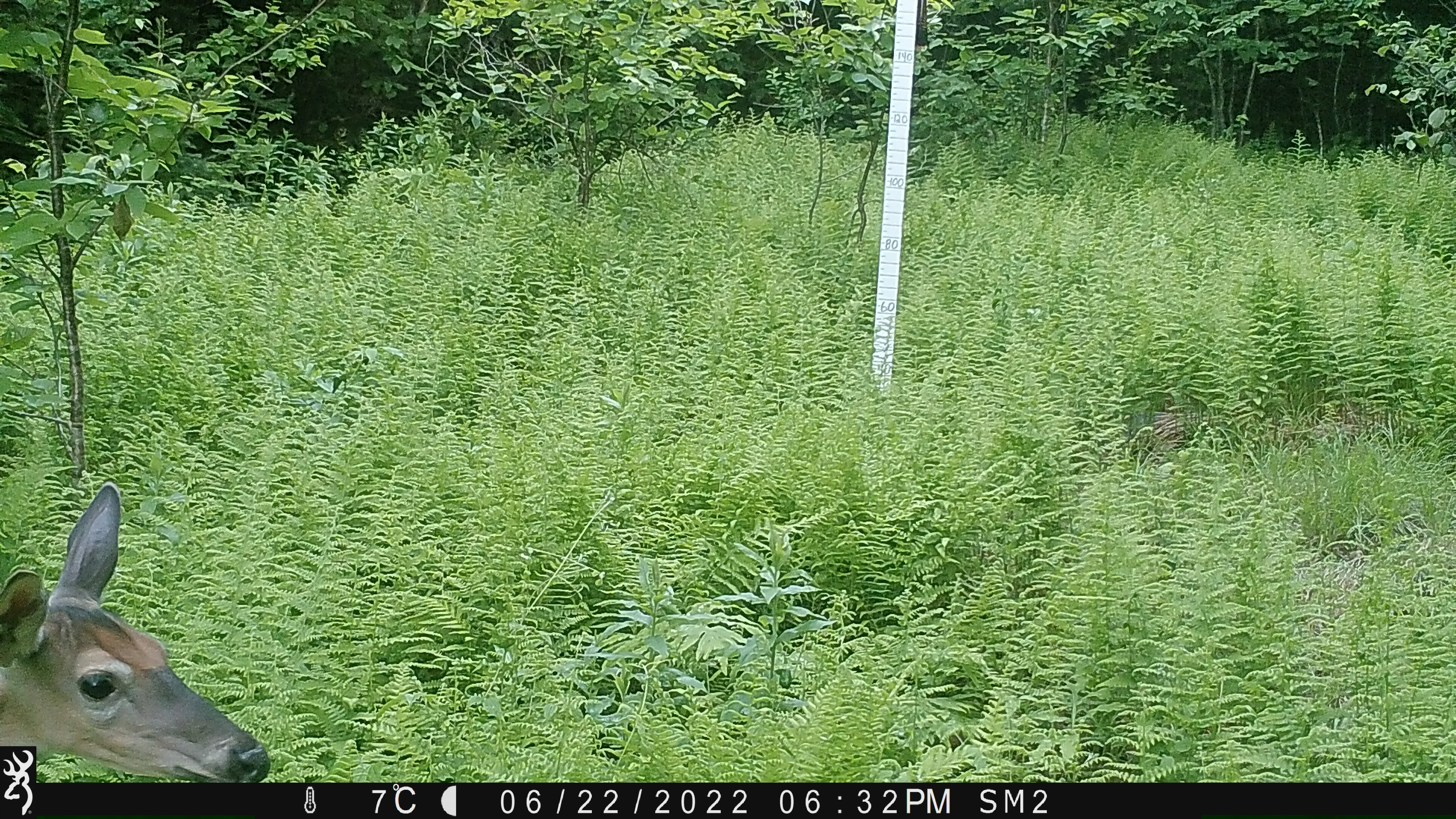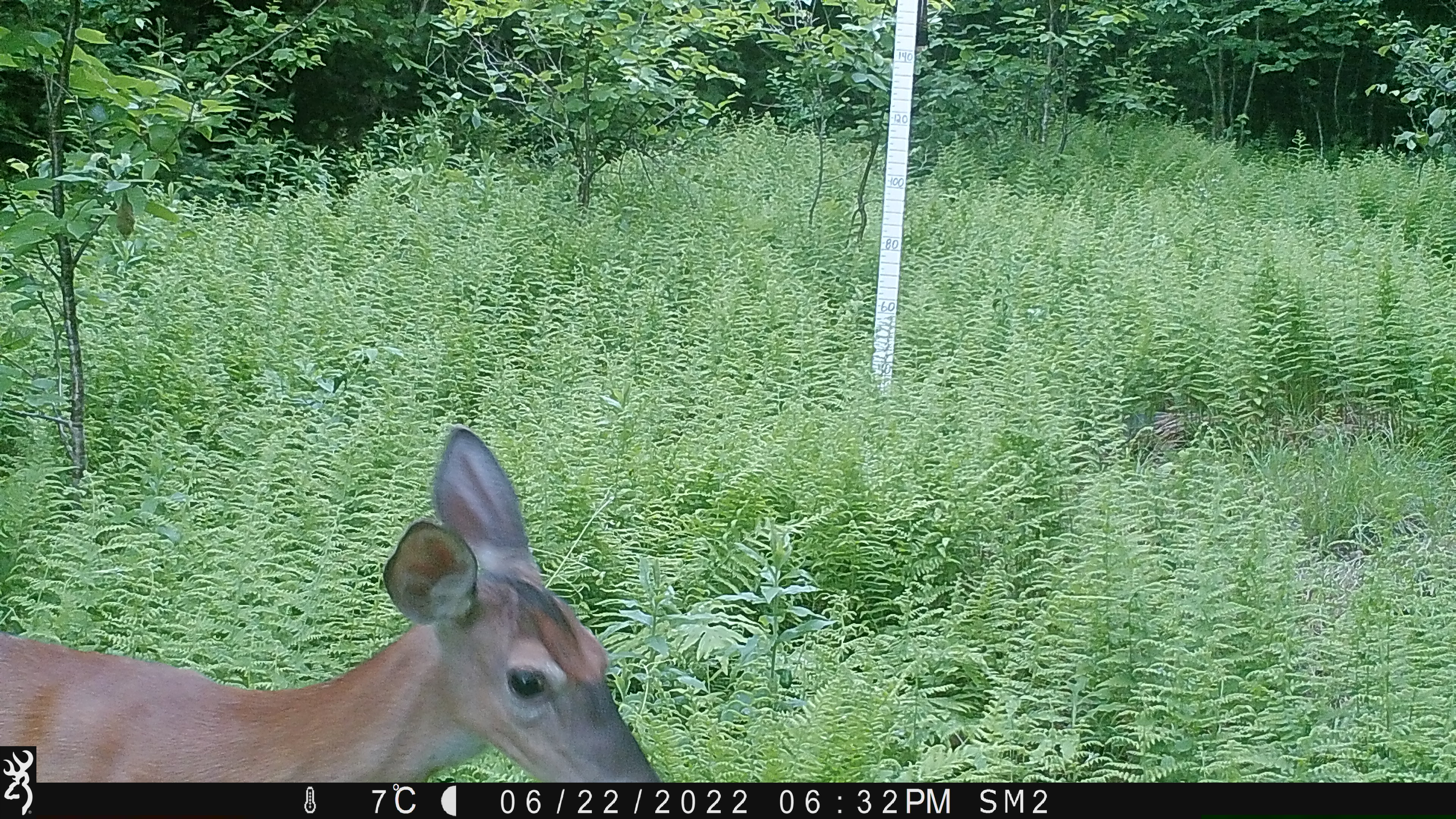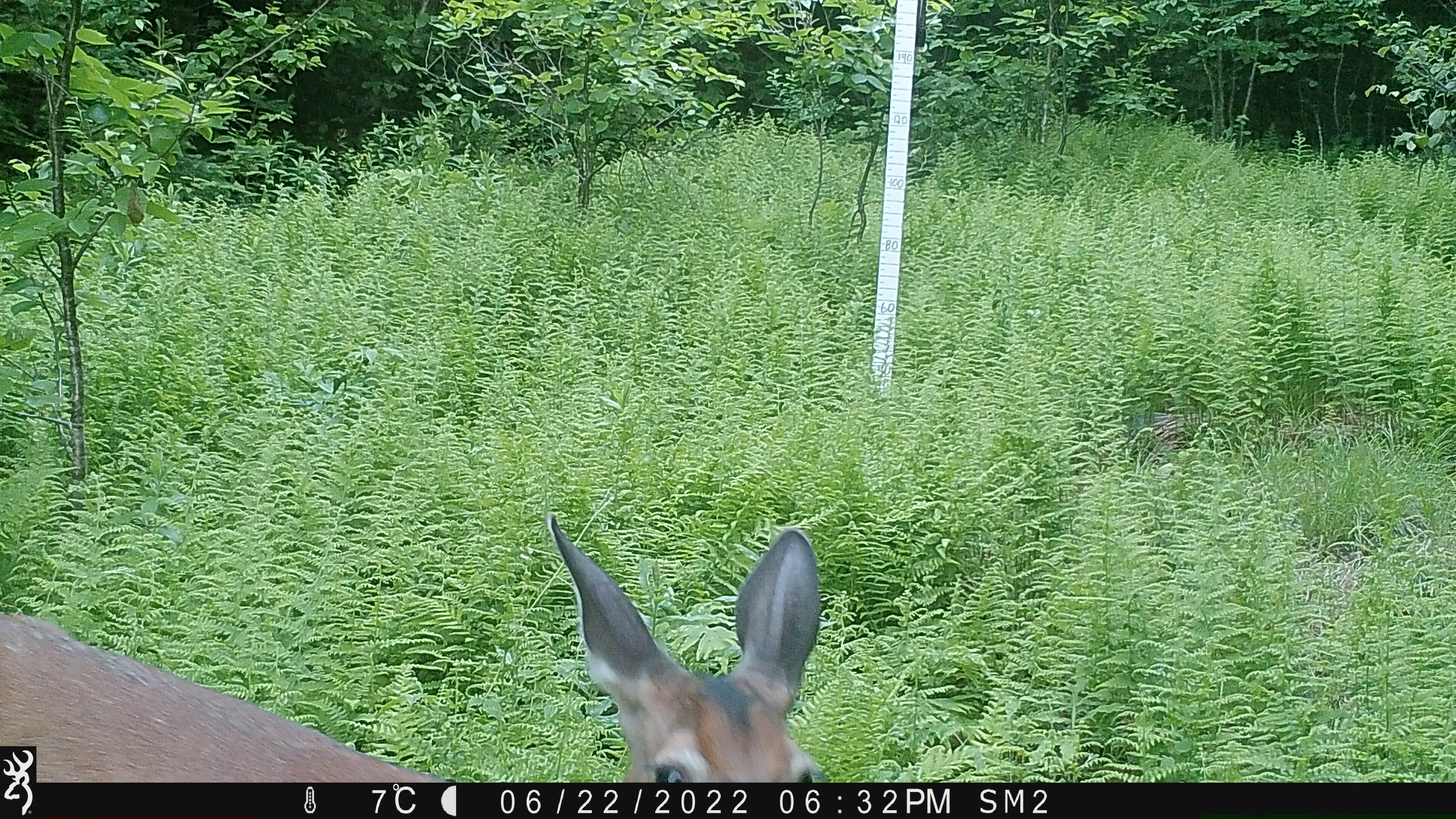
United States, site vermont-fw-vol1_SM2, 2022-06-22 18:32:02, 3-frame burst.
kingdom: Animalia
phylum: Chordata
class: Mammalia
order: Artiodactyla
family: Cervidae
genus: Odocoileus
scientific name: Odocoileus virginianus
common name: white-tailed deer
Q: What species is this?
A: White-tailed deer (Odocoileus virginianus).